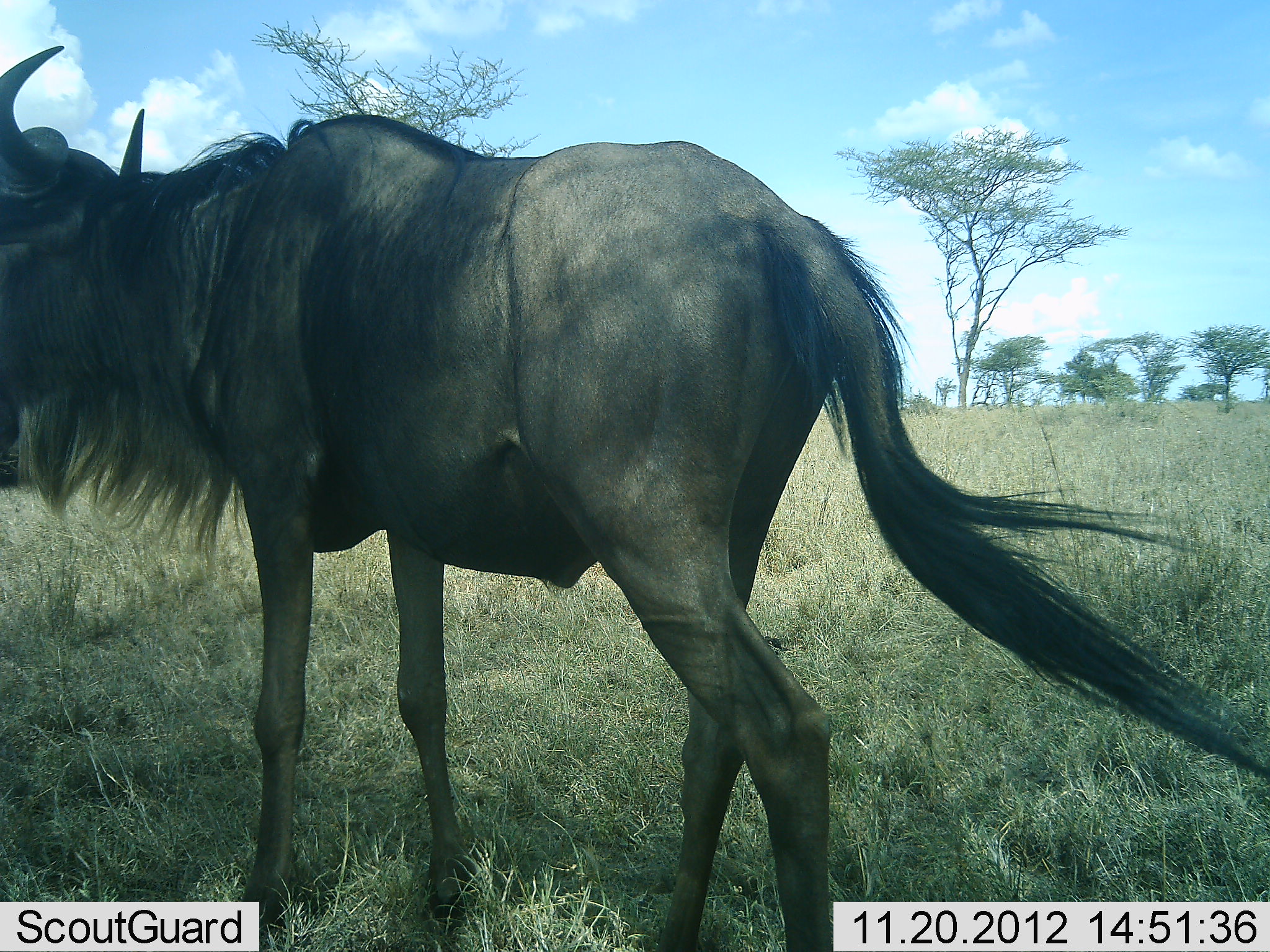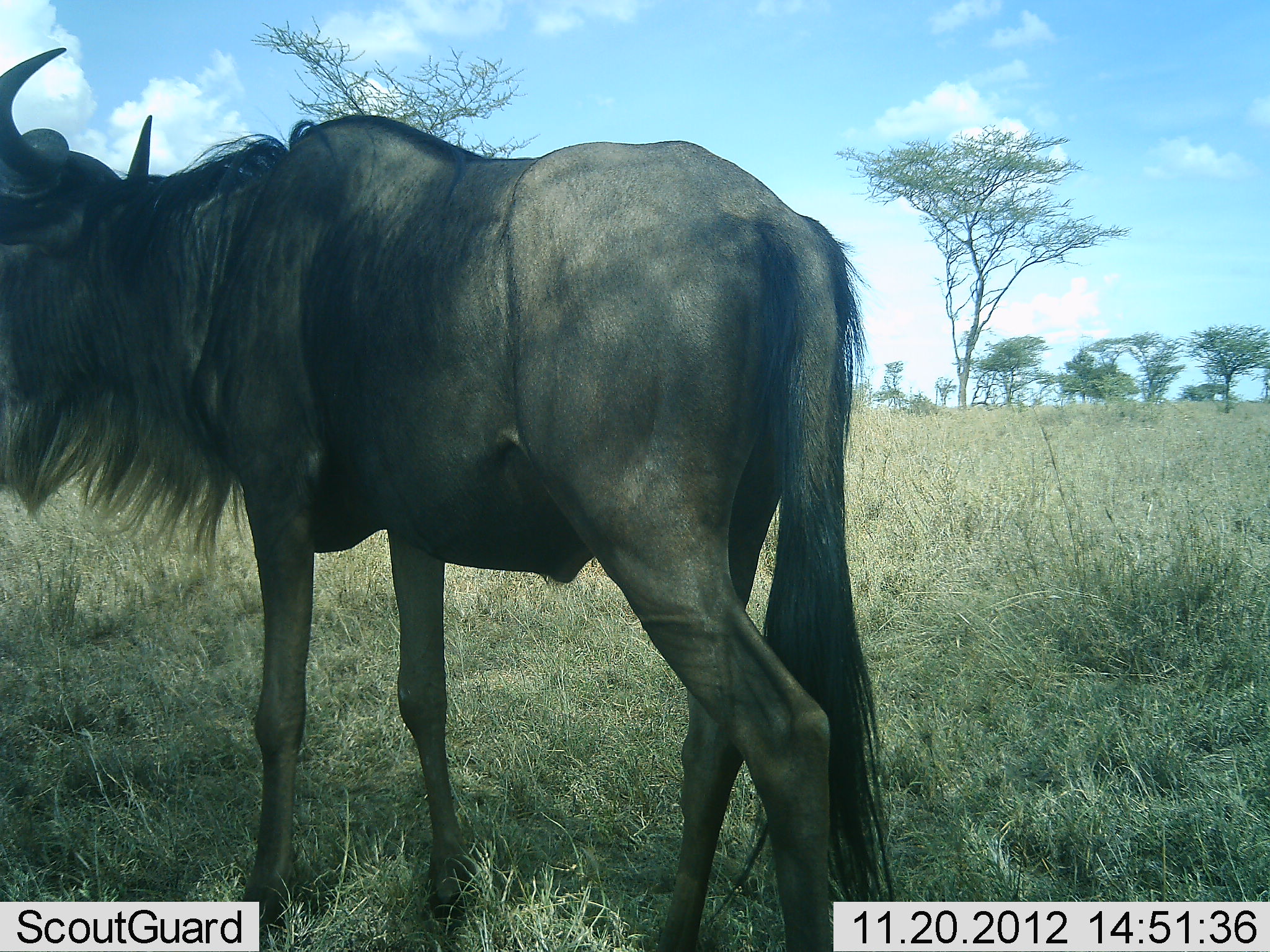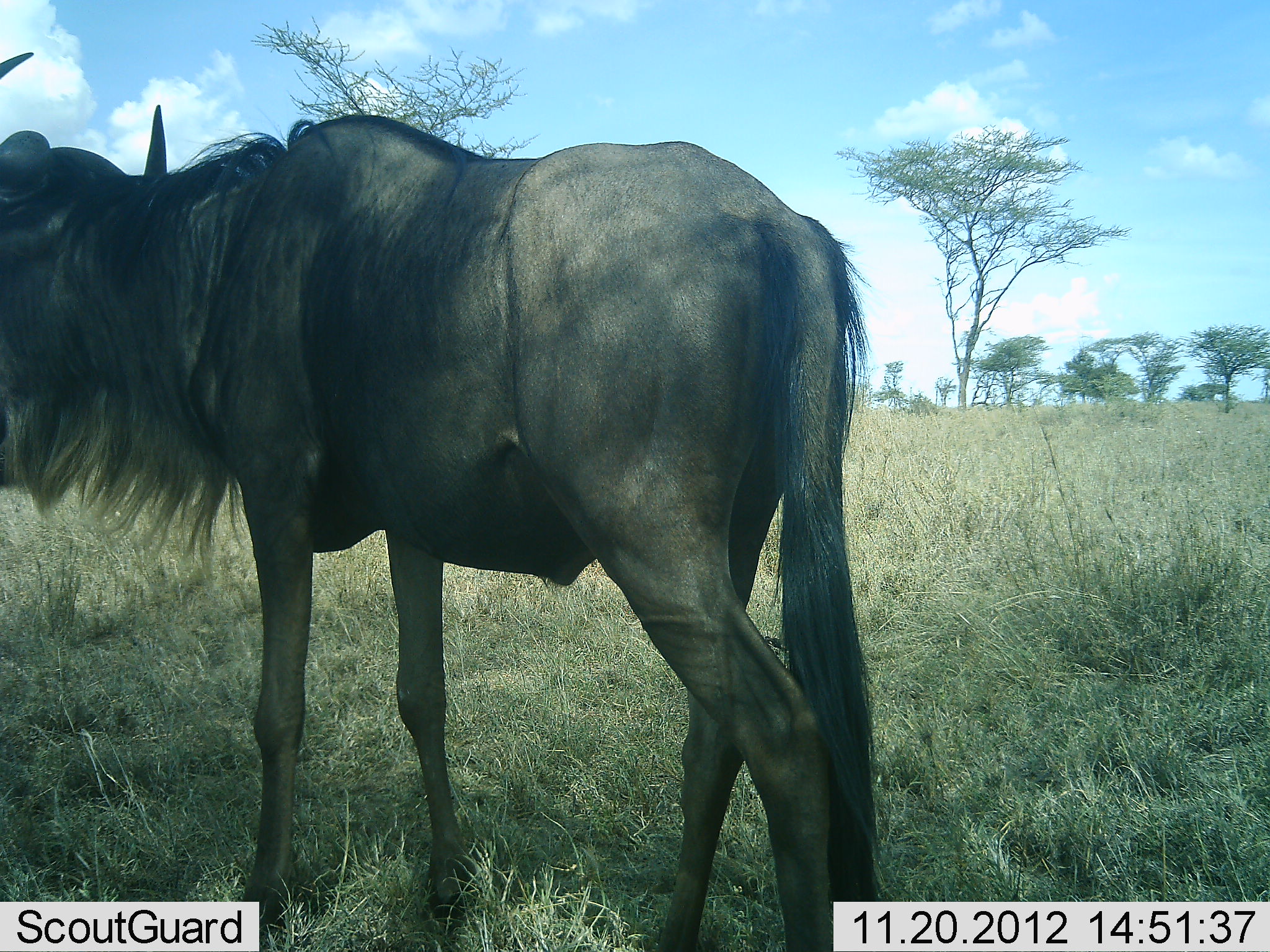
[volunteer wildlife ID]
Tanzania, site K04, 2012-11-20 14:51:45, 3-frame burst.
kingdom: Animalia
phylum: Chordata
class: Mammalia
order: Artiodactyla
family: Bovidae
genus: Connochaetes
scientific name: Connochaetes taurinus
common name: blue wildebeest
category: wildebeest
Wildebeest (blue wildebeest) (Connochaetes taurinus), count 1. Behavior (volunteer vote fractions): standing 100%, resting 0%, moving 0%, interacting 0%. Young present (vote fraction): 0%. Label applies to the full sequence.